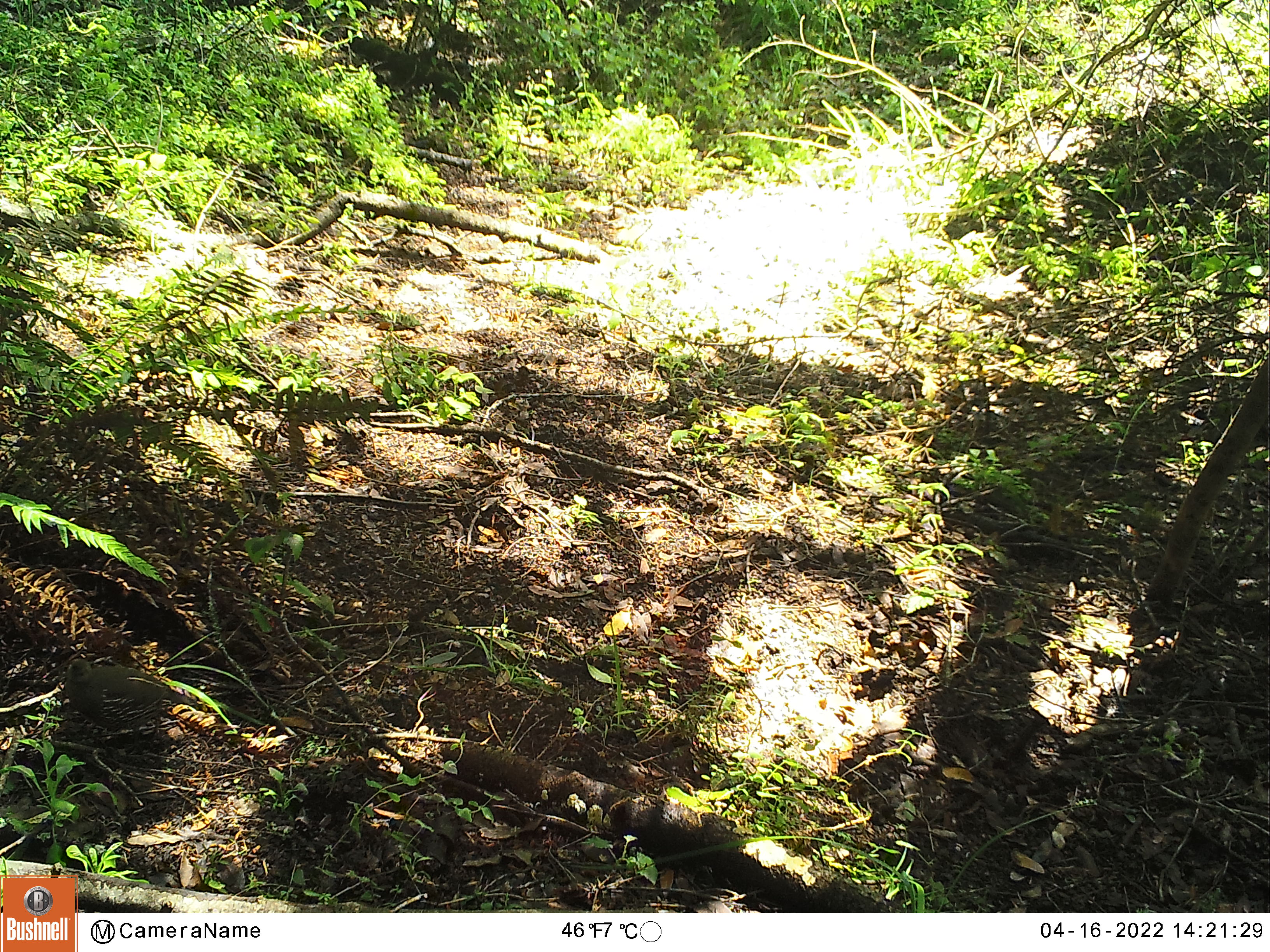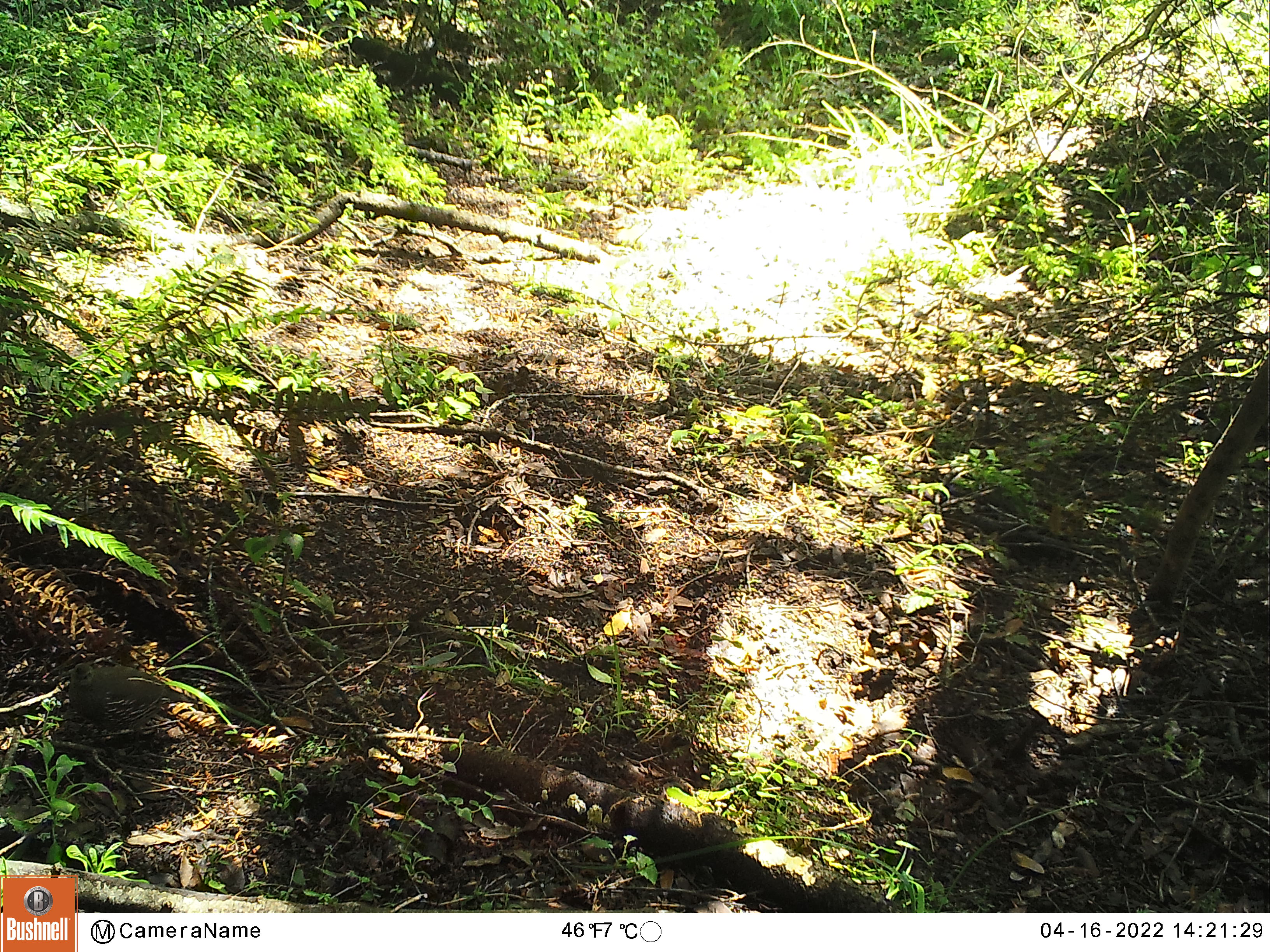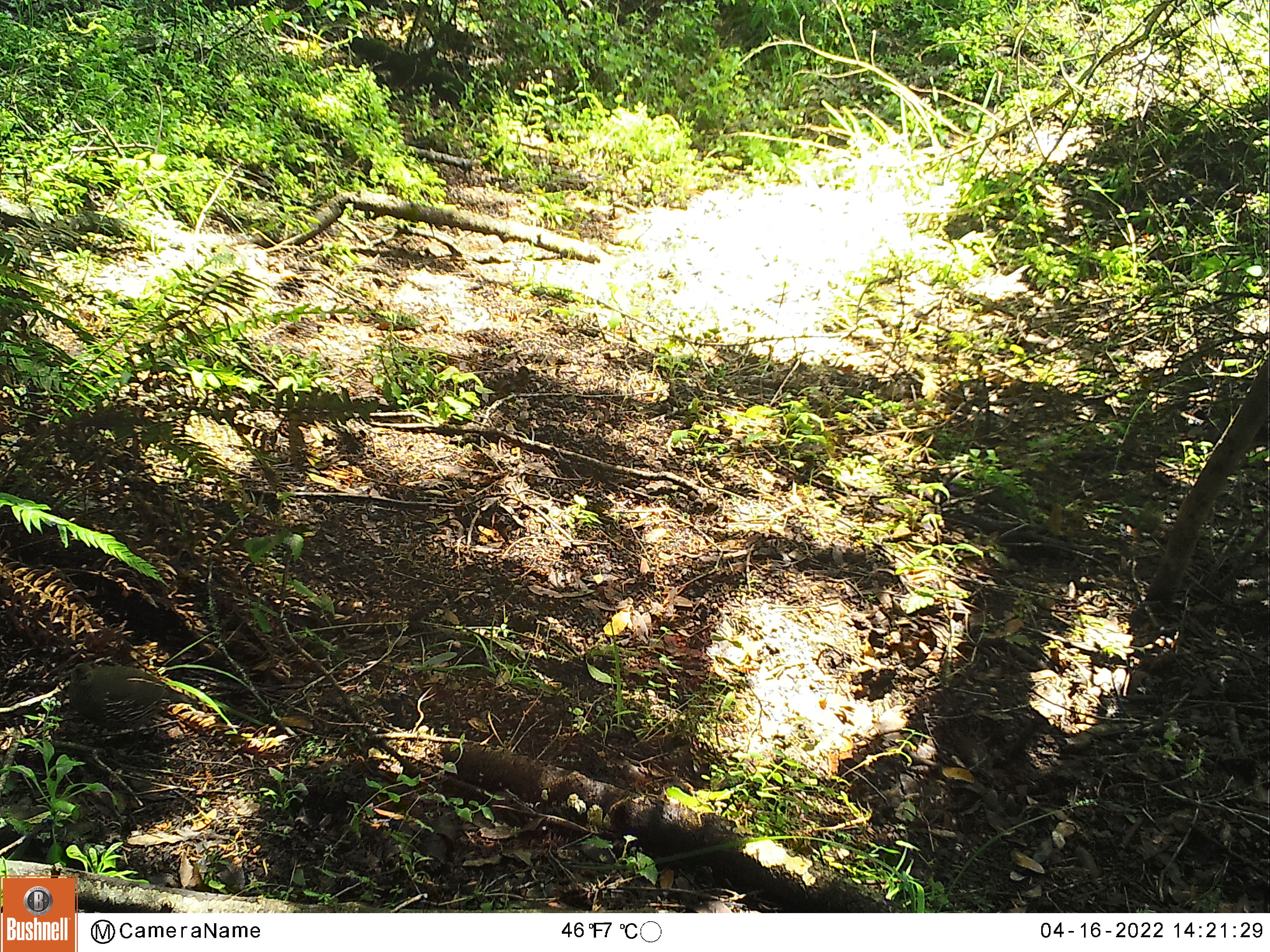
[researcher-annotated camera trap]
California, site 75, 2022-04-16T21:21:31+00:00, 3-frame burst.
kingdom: Animalia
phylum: Chordata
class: Aves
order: Galliformes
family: Odontophoridae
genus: Callipepla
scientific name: Callipepla californica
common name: california quail